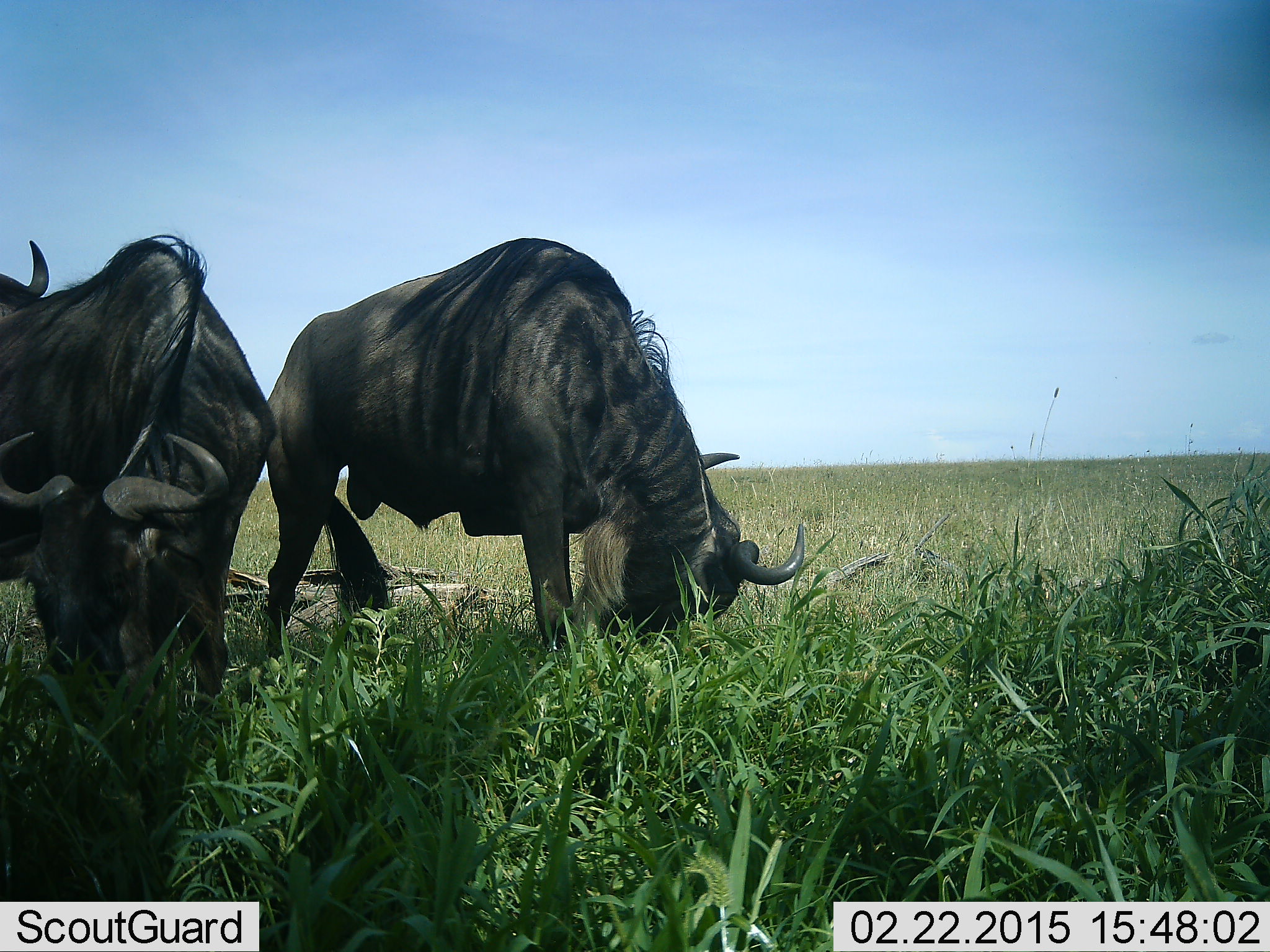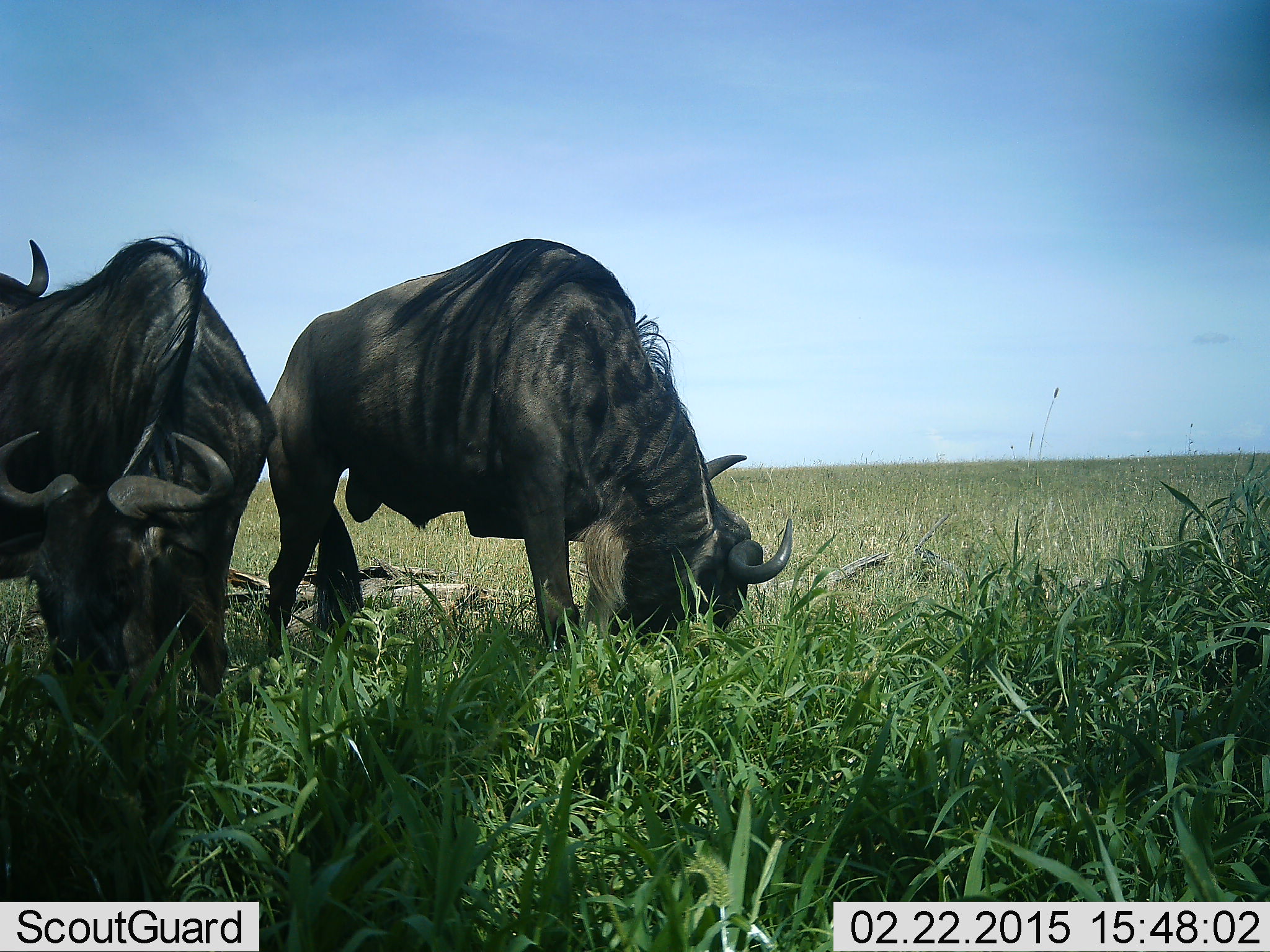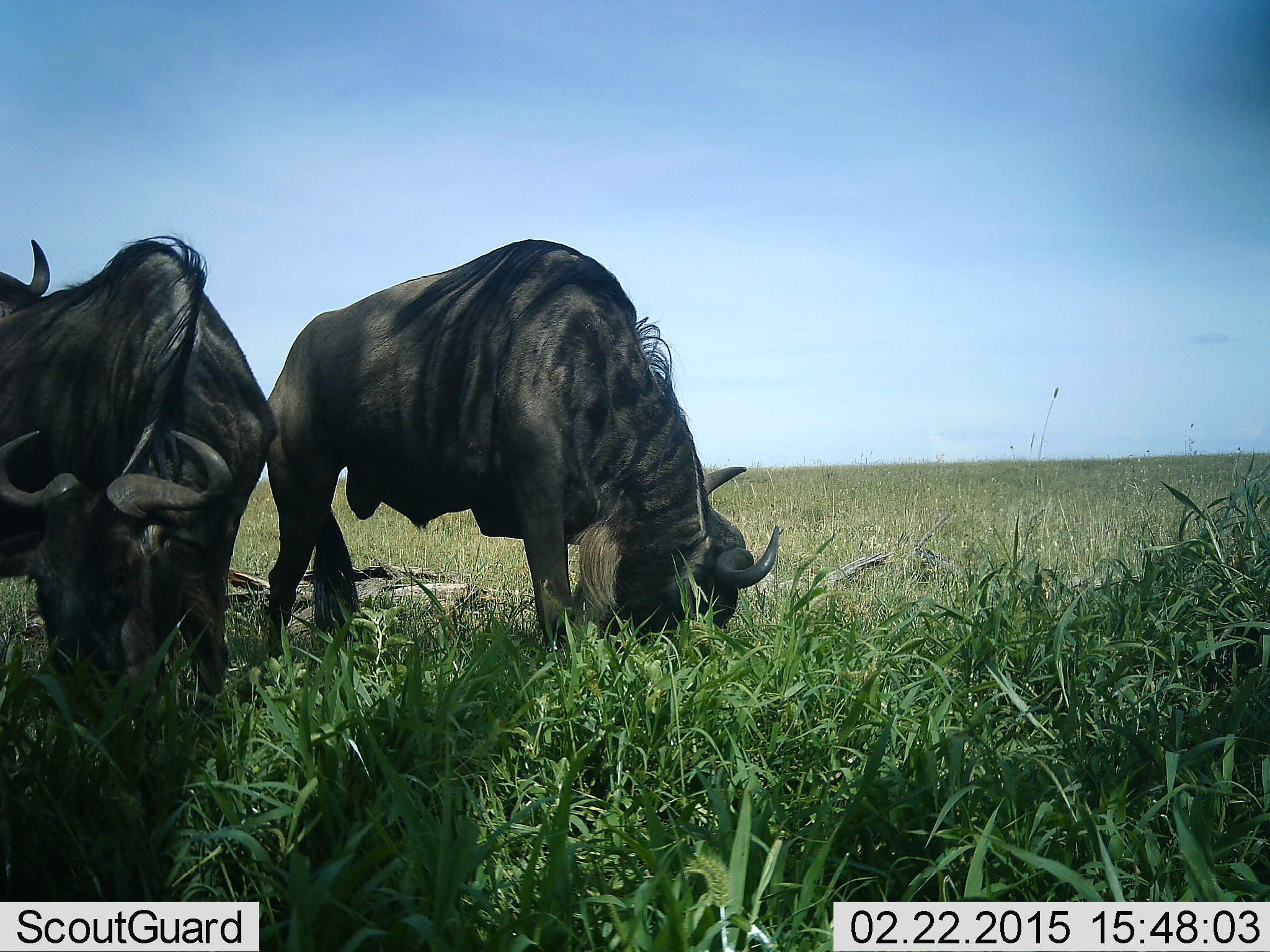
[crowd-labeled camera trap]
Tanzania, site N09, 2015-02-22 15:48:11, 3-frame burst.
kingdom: Animalia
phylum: Chordata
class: Mammalia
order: Artiodactyla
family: Bovidae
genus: Connochaetes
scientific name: Connochaetes taurinus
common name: blue wildebeest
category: wildebeest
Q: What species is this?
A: Wildebeest (blue wildebeest) (Connochaetes taurinus).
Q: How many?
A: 3.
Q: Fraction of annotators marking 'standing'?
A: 40%.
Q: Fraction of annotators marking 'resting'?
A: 0%.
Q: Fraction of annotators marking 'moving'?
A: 0%.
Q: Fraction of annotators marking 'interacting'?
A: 0%.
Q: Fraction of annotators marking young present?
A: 0%.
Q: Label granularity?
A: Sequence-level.